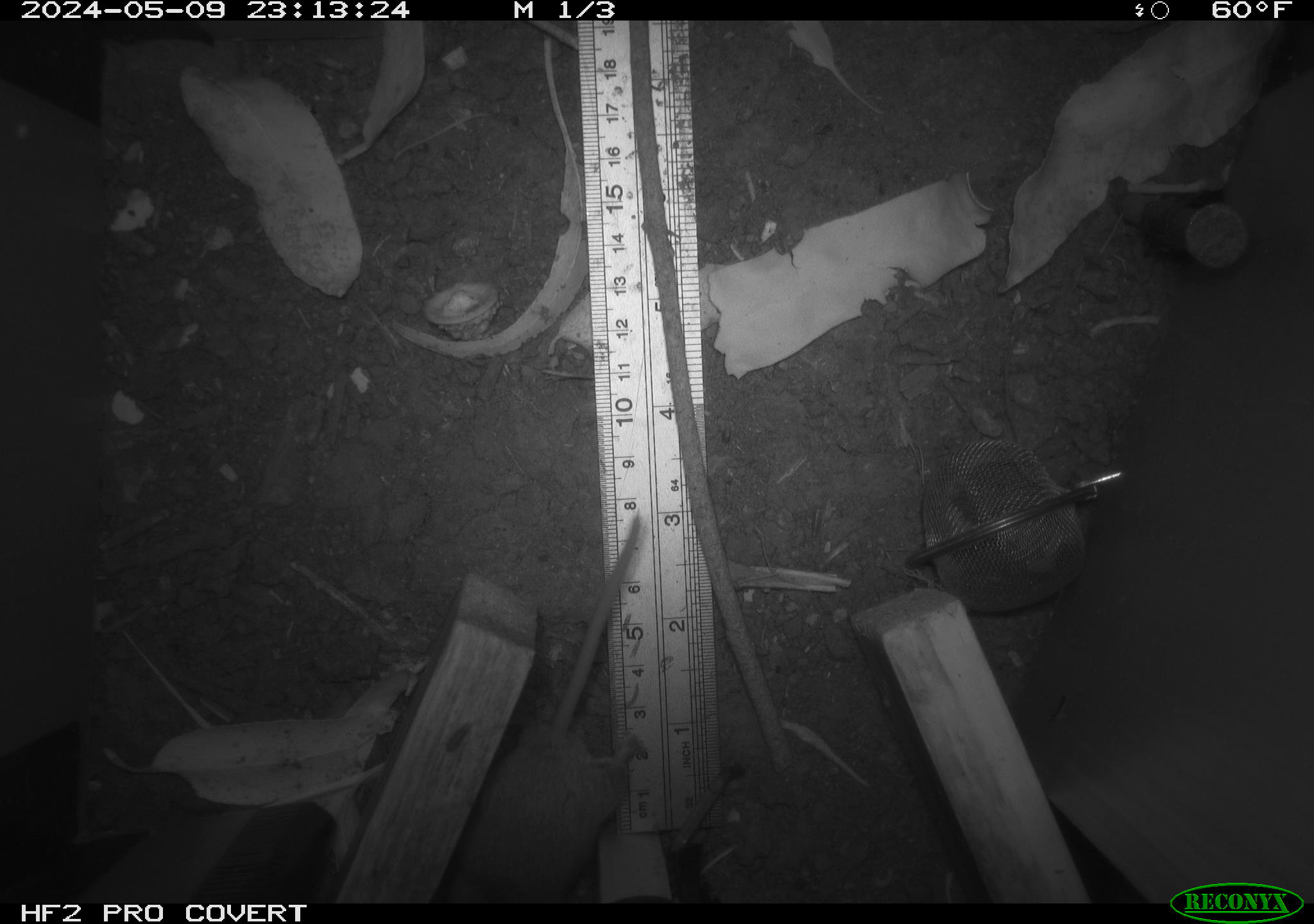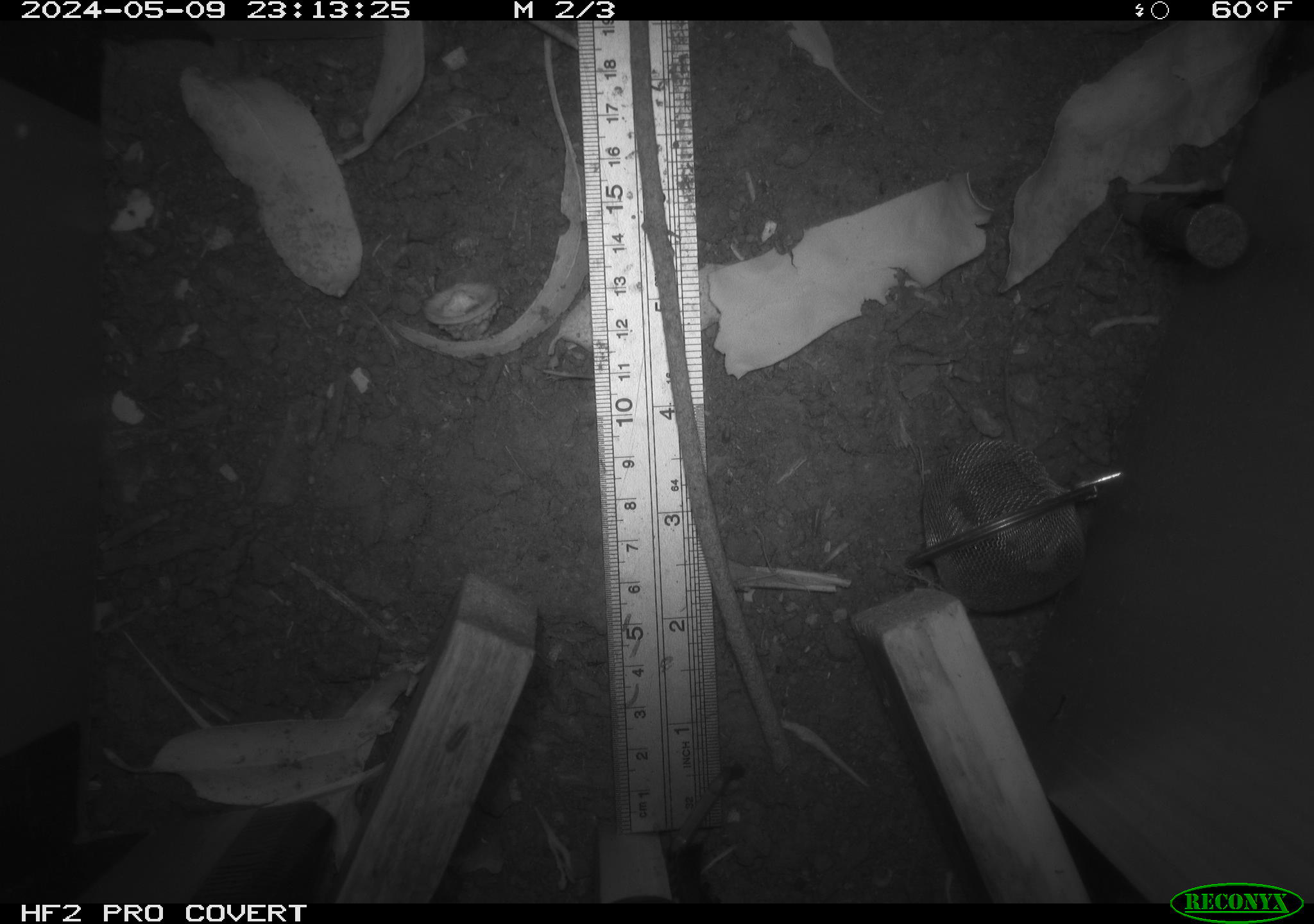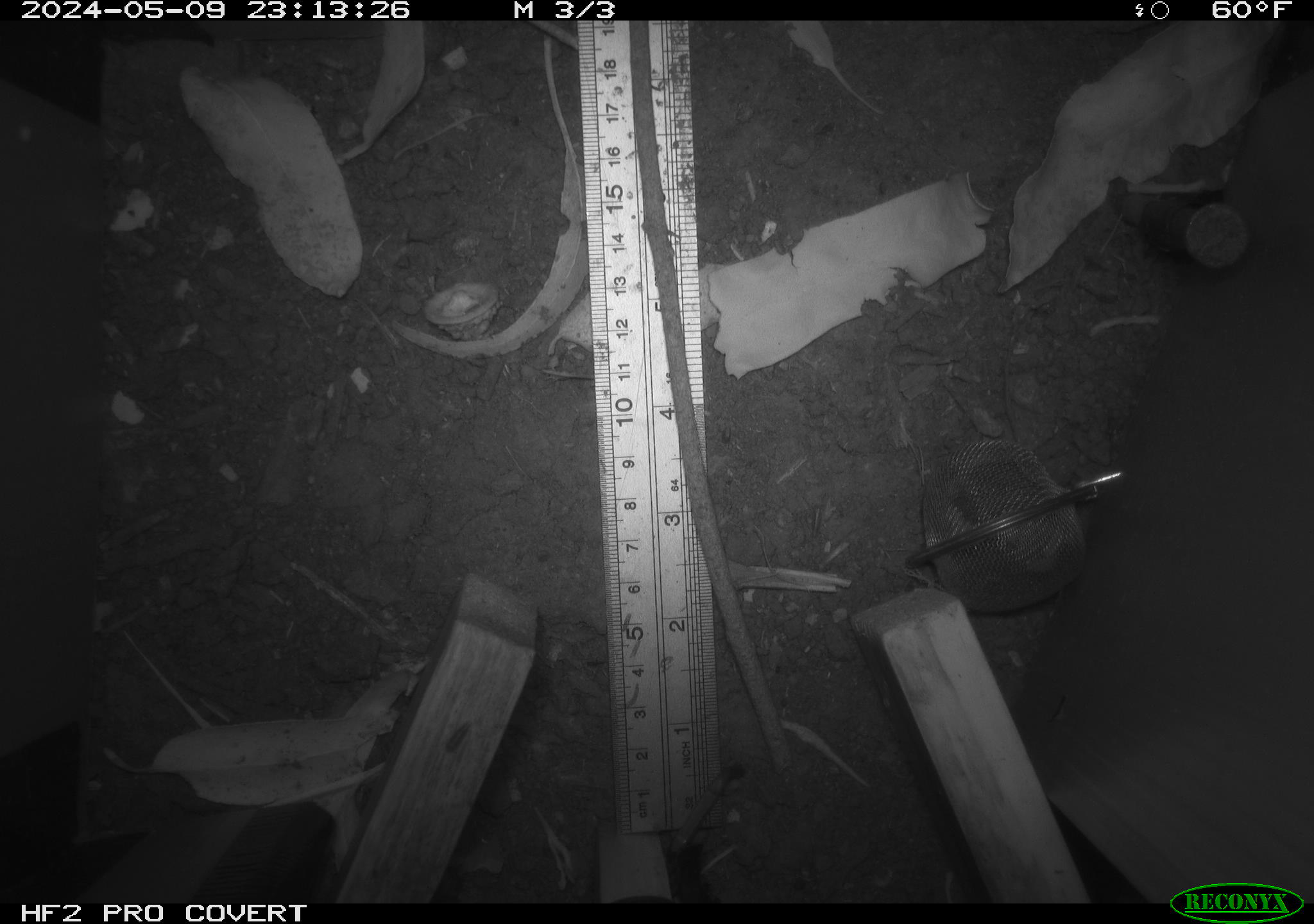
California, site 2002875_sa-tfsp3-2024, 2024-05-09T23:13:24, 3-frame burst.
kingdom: Animalia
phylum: Chordata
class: Mammalia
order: Rodentia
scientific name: Rodentia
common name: rodent